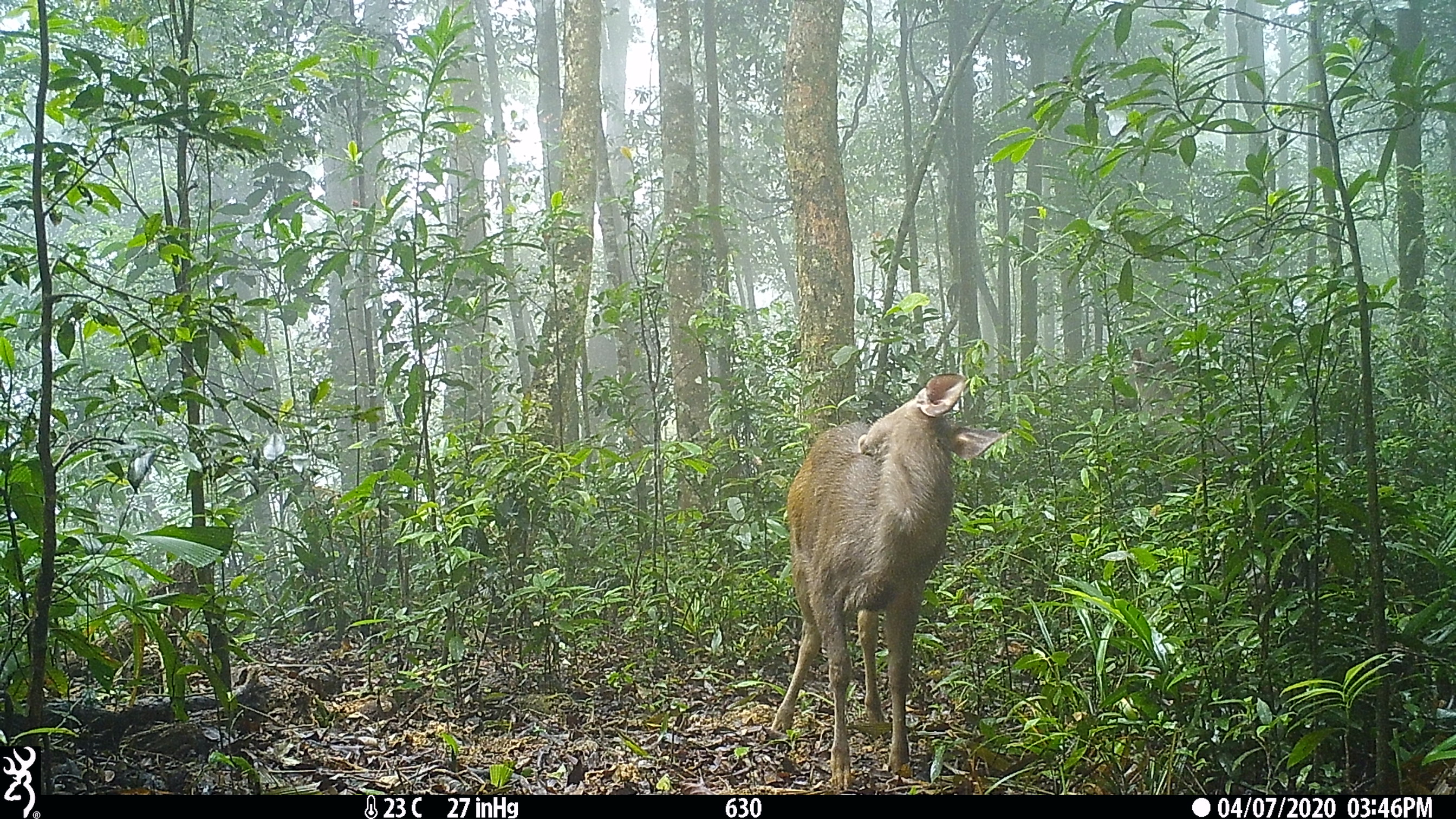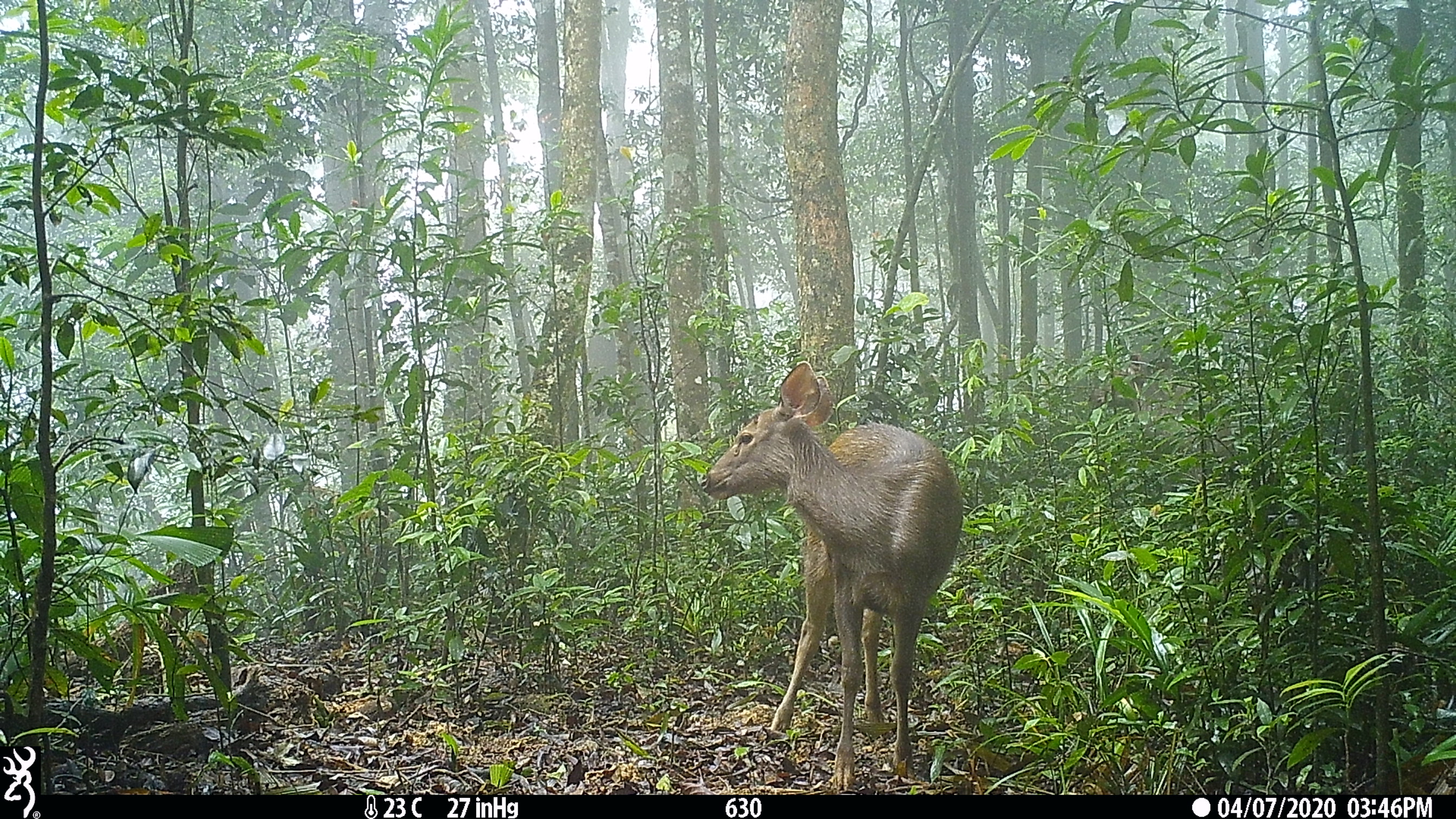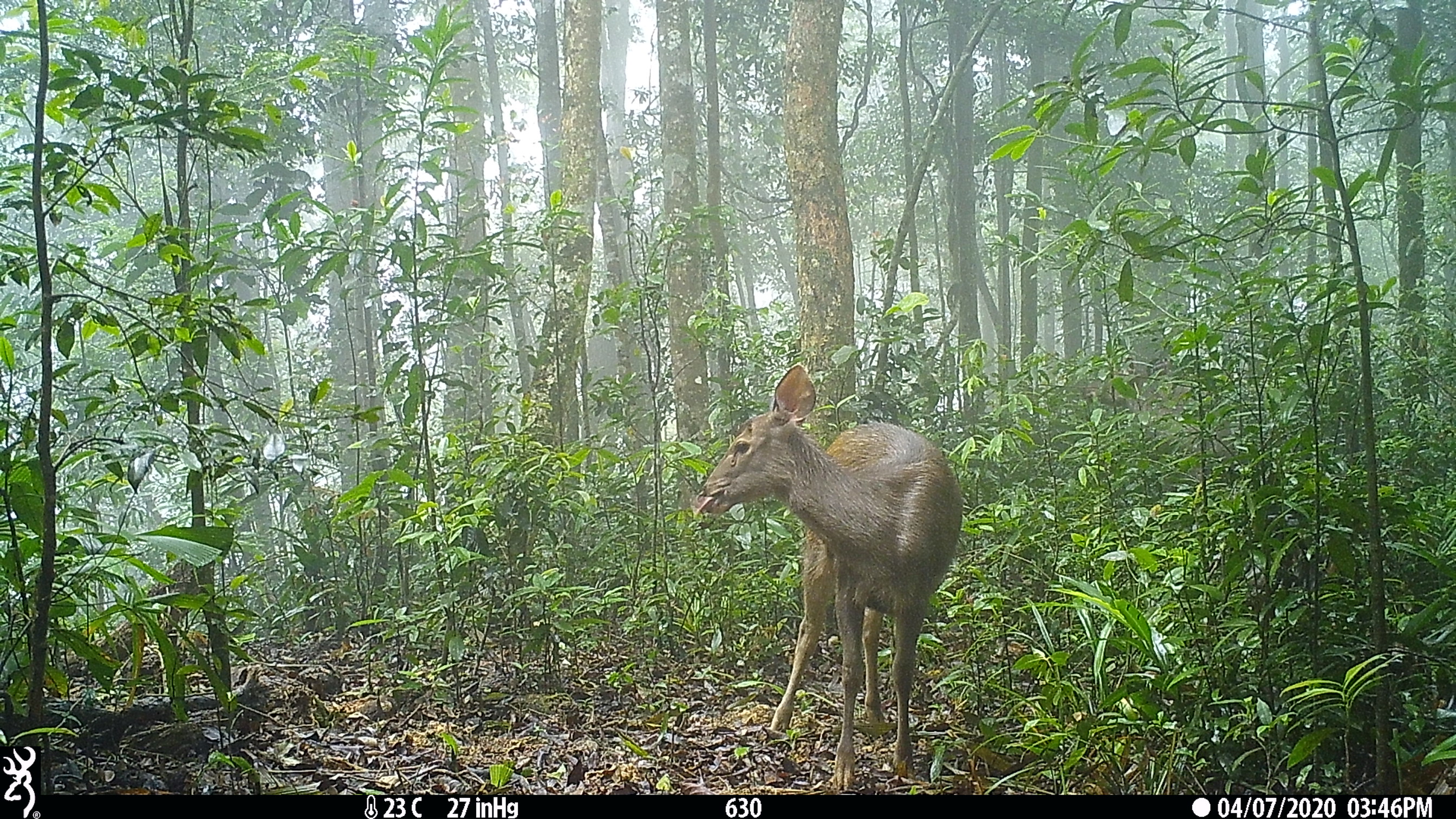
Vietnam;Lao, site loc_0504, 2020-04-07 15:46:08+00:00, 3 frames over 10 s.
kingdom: Animalia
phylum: Chordata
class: Mammalia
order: Artiodactyla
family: Cervidae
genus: Rusa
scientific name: Rusa unicolor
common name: sambar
Sambar (Rusa unicolor). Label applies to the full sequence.